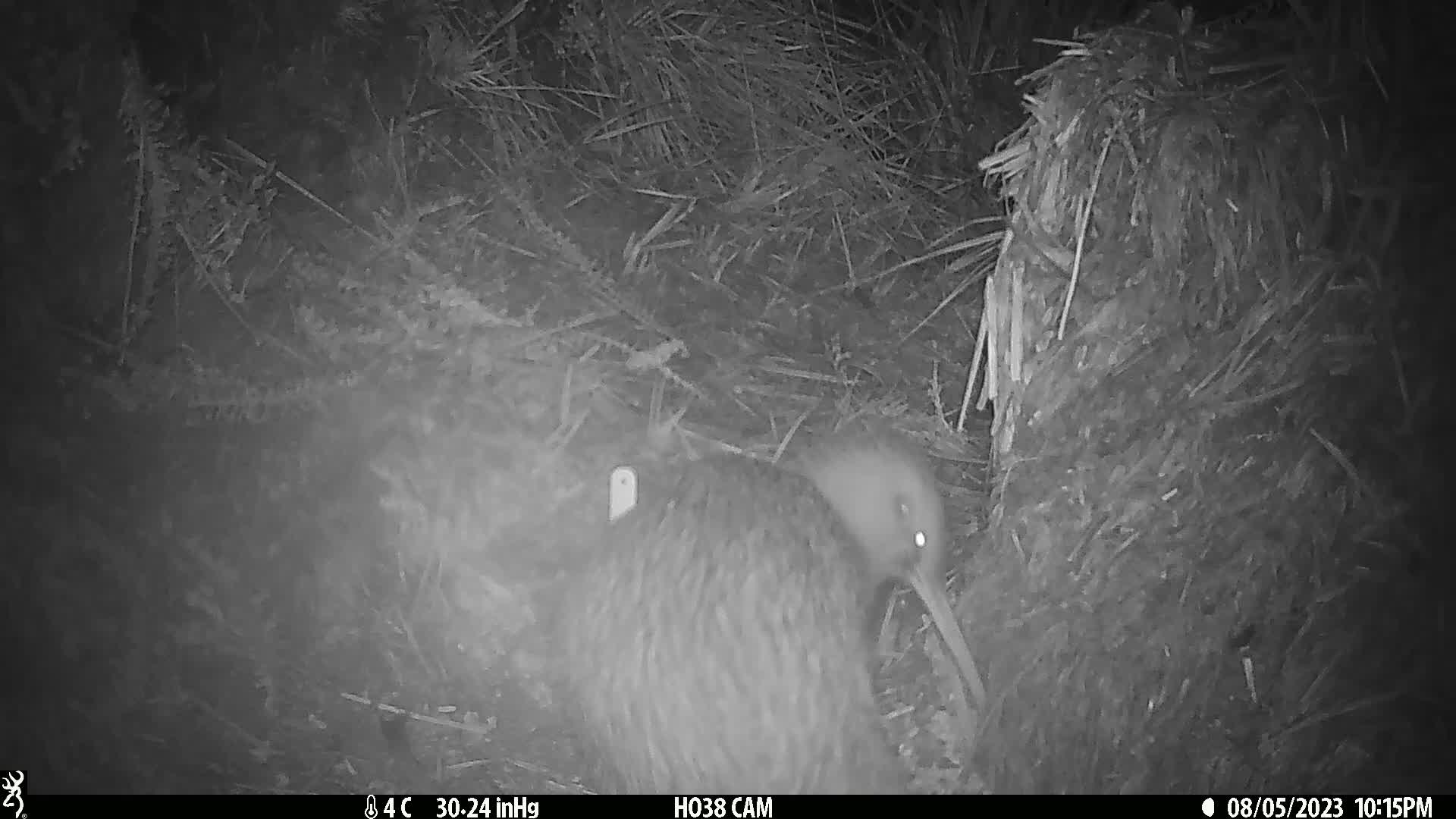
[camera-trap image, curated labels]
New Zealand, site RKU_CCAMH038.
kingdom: Animalia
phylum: Chordata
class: Aves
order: Apterygiformes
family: Apterygidae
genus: Apteryx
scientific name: Apteryx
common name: kiwi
Kiwi (Apteryx).